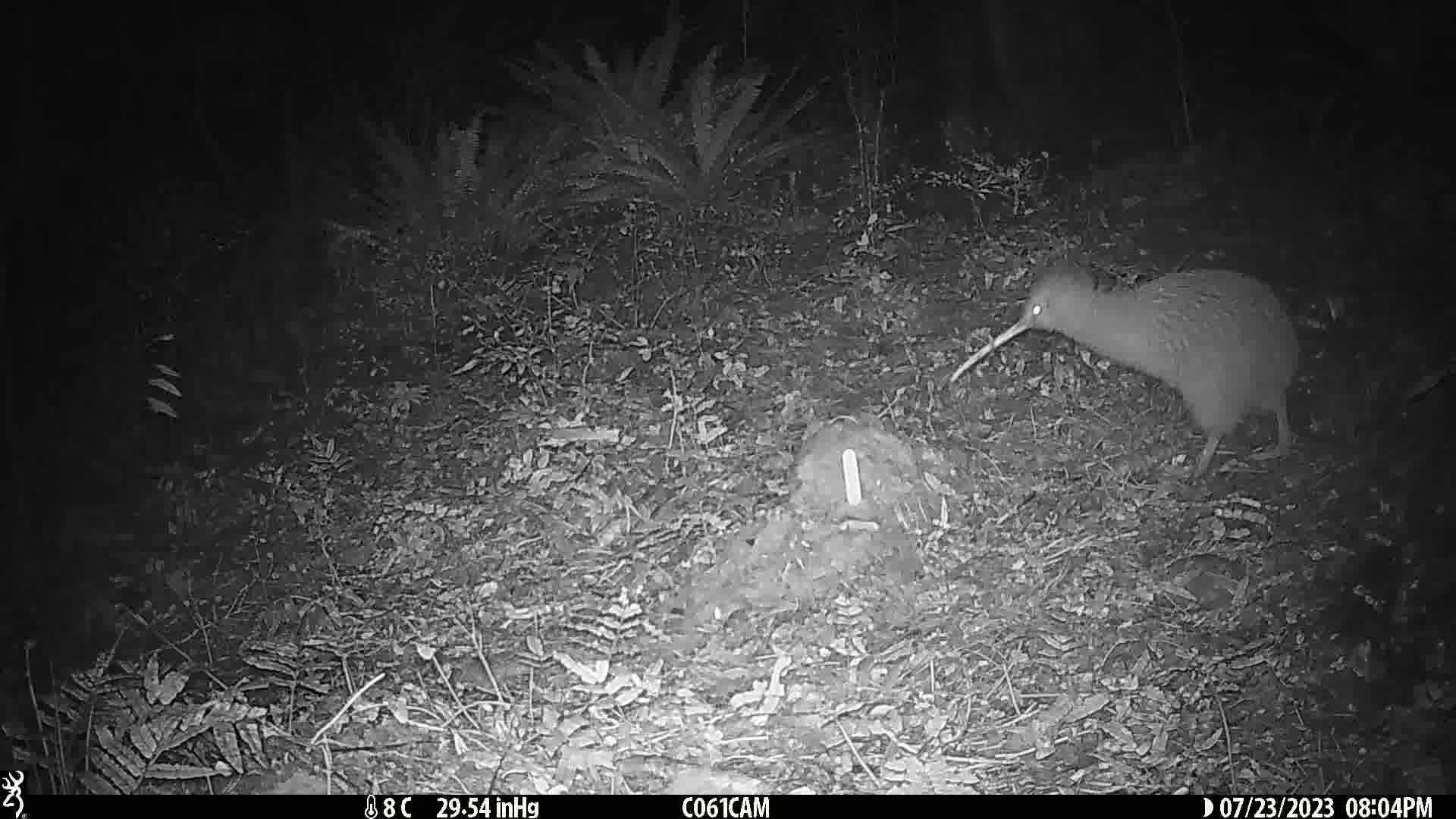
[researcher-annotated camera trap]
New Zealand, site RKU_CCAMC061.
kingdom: Animalia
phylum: Chordata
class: Aves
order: Apterygiformes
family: Apterygidae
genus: Apteryx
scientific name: Apteryx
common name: kiwi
Kiwi (Apteryx).